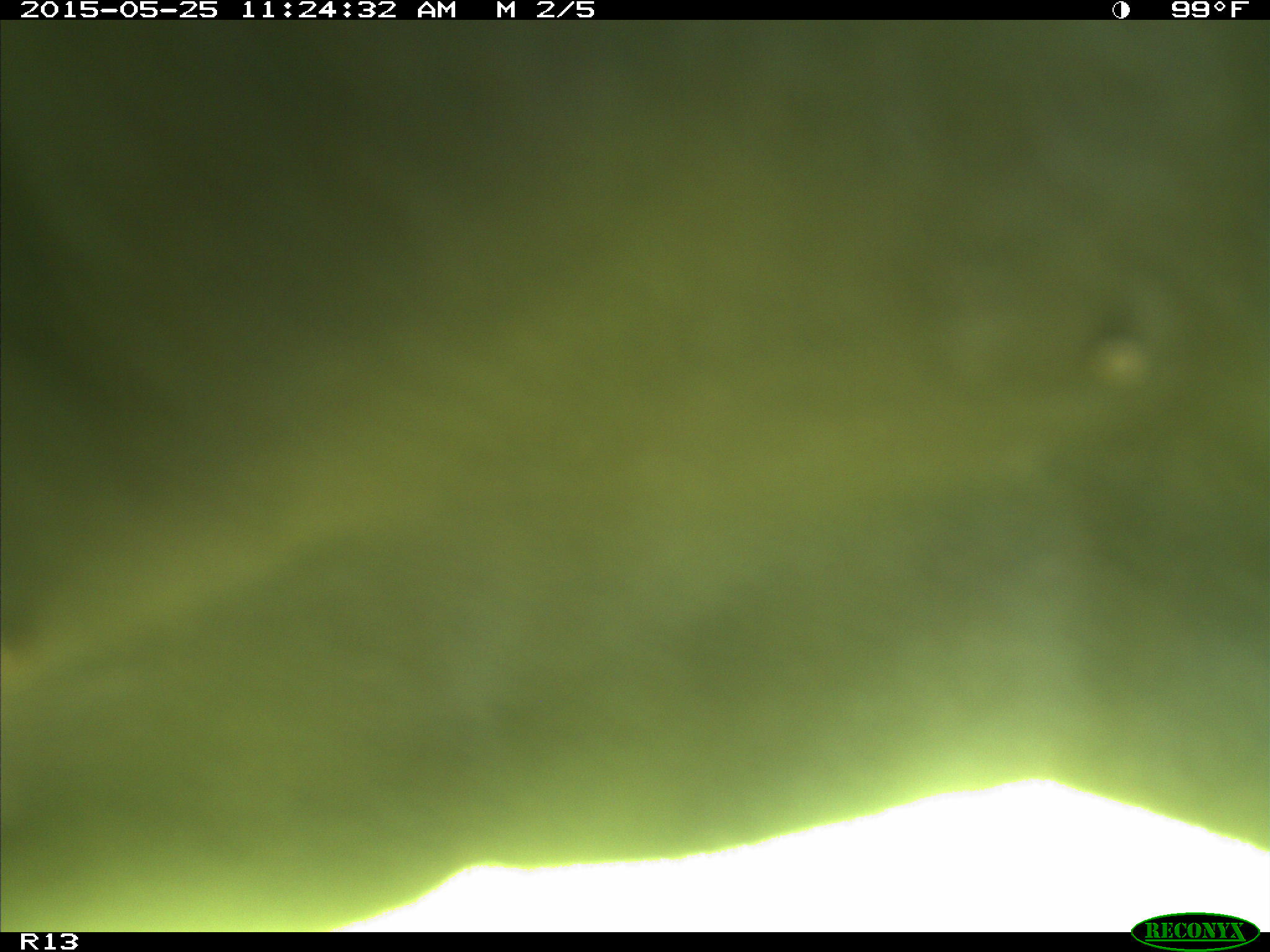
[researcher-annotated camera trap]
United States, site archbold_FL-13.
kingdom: Animalia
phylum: Chordata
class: Mammalia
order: Artiodactyla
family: Bovidae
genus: Bos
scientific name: Bos taurus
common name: domestic cow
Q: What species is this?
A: Bos taurus (domestic cow).